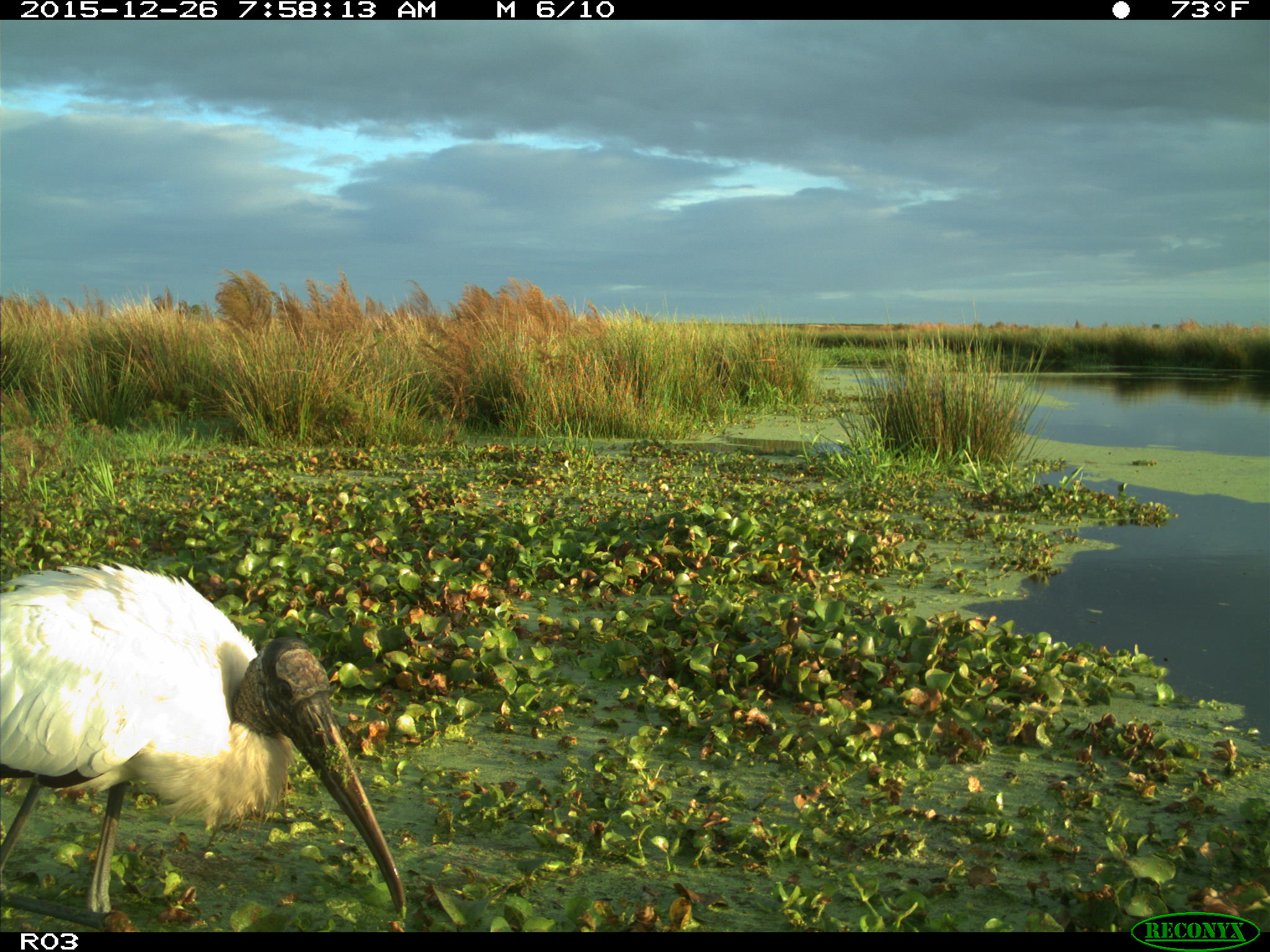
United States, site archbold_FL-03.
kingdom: Animalia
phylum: Chordata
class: Aves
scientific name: Aves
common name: birds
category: unidentified bird